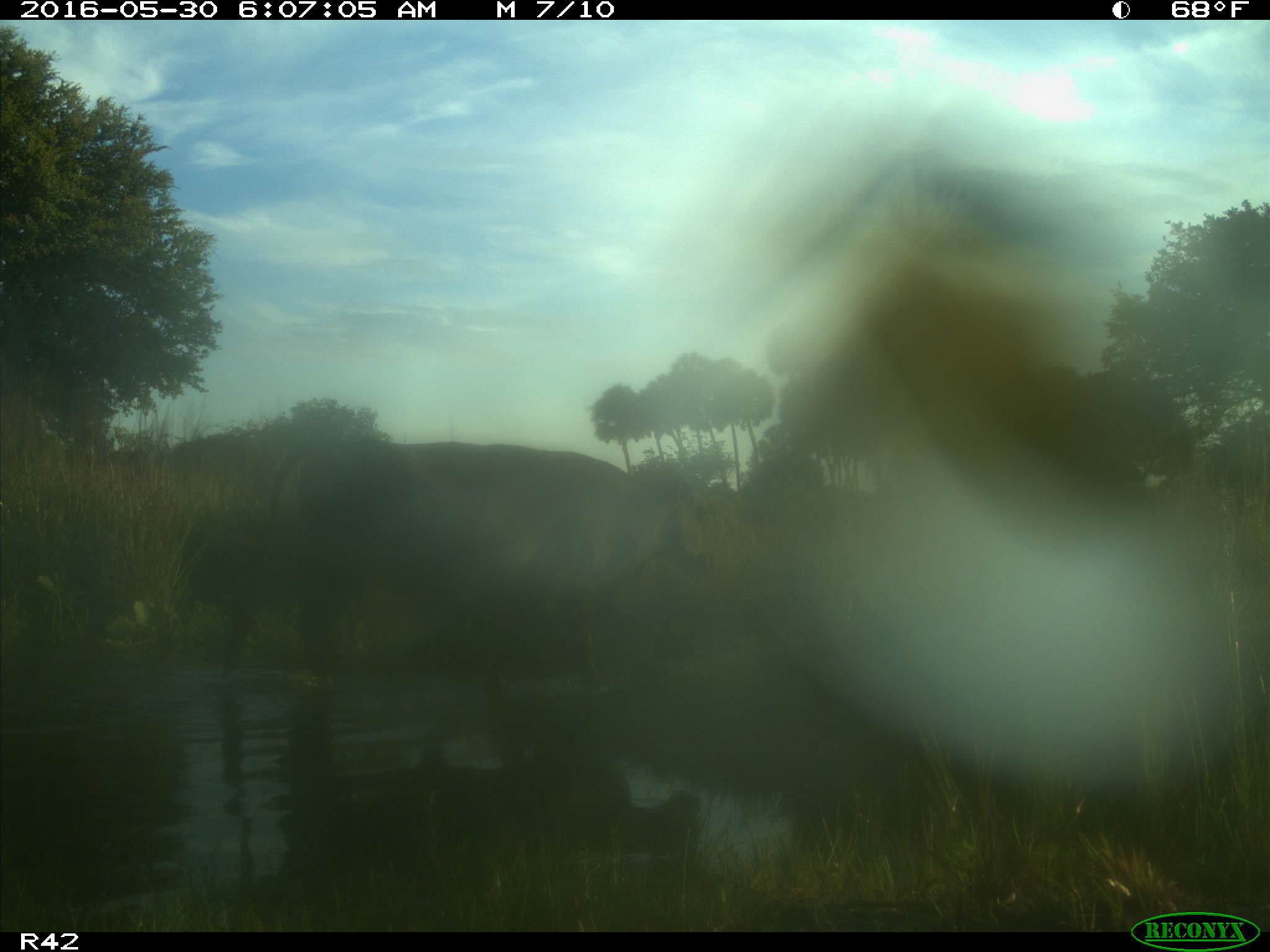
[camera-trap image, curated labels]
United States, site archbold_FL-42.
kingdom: Animalia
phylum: Chordata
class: Mammalia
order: Artiodactyla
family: Bovidae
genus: Bos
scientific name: Bos taurus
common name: domestic cow